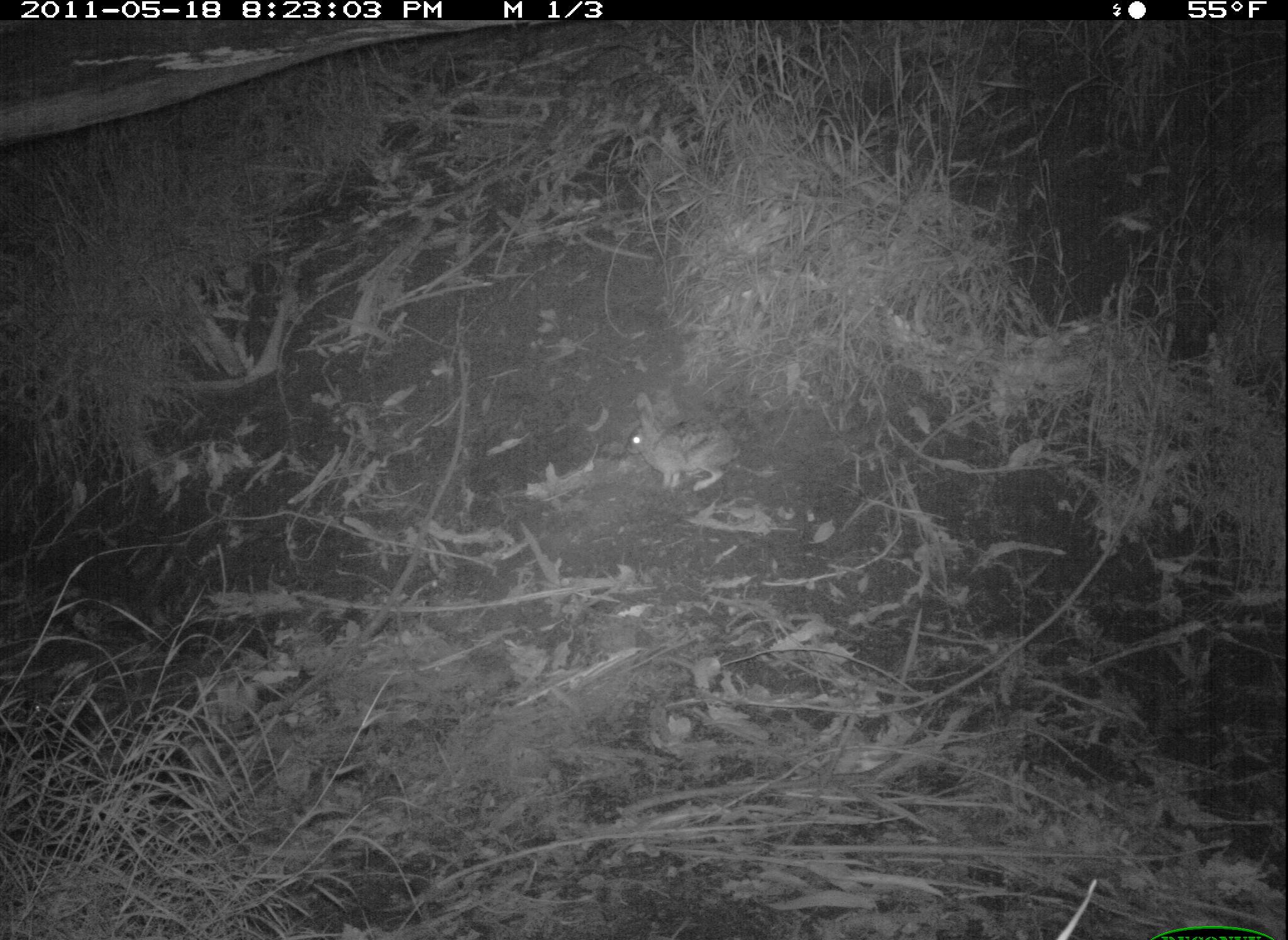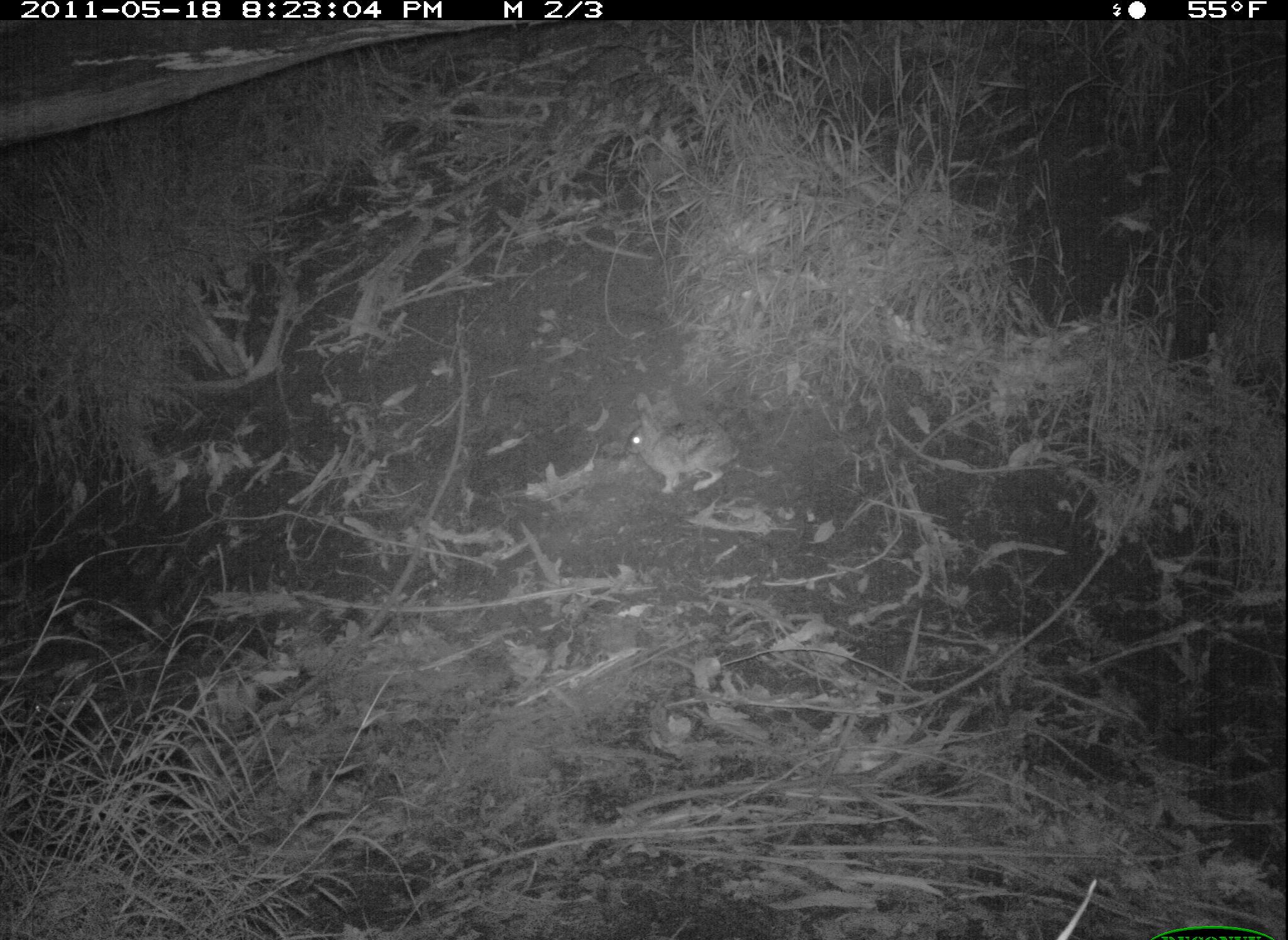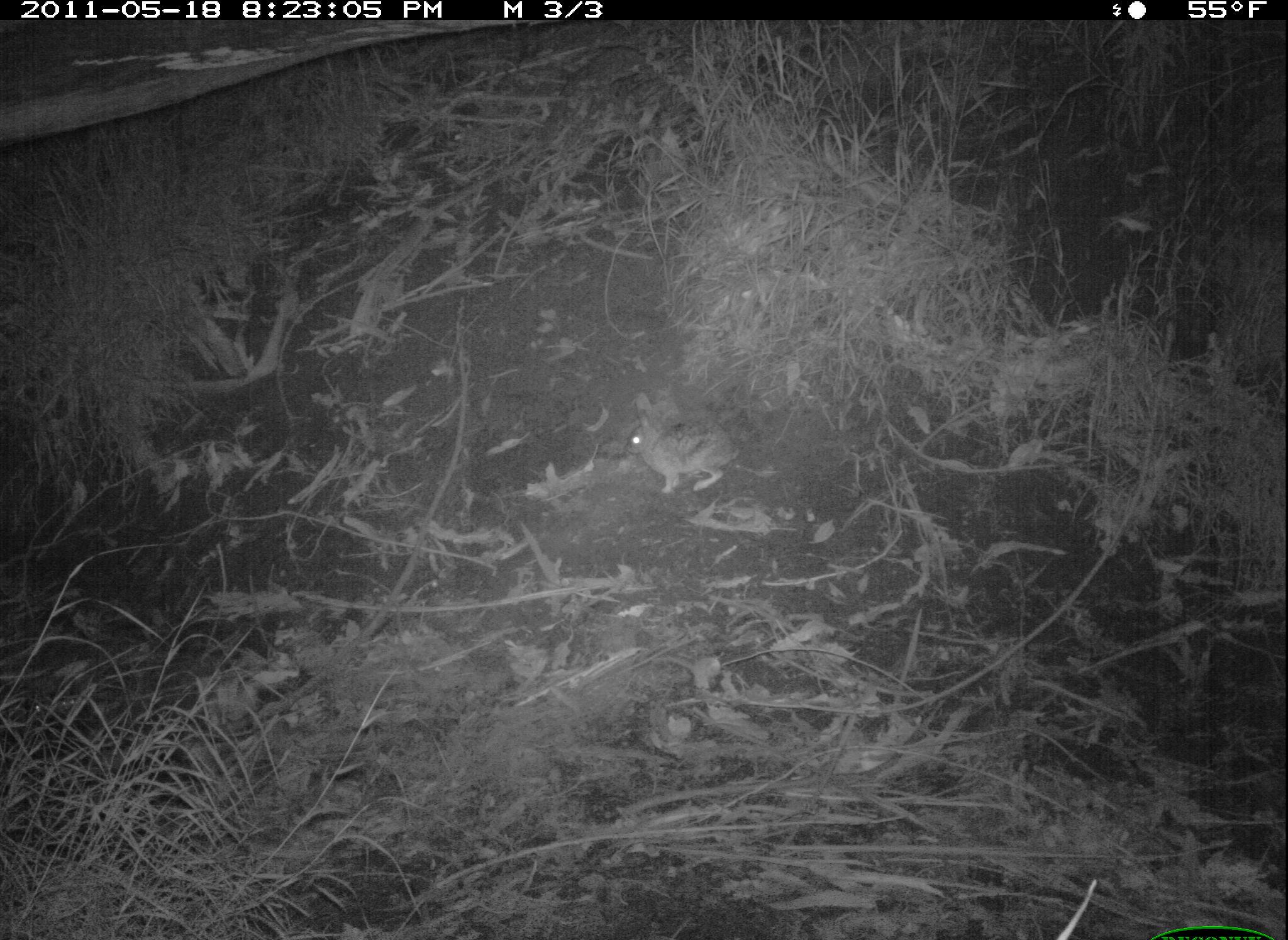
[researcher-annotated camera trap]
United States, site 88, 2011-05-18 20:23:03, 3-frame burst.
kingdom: Animalia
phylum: Chordata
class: Mammalia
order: Lagomorpha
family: Leporidae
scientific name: Leporidae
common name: rabbits and hares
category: rabbit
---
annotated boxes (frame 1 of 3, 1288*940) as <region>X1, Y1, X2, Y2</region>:
rabbit: <region>613, 385, 755, 501</region>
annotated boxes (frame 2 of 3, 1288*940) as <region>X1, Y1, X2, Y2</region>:
rabbit: <region>610, 383, 752, 507</region>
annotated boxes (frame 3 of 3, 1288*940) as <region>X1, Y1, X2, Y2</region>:
rabbit: <region>623, 388, 747, 504</region>